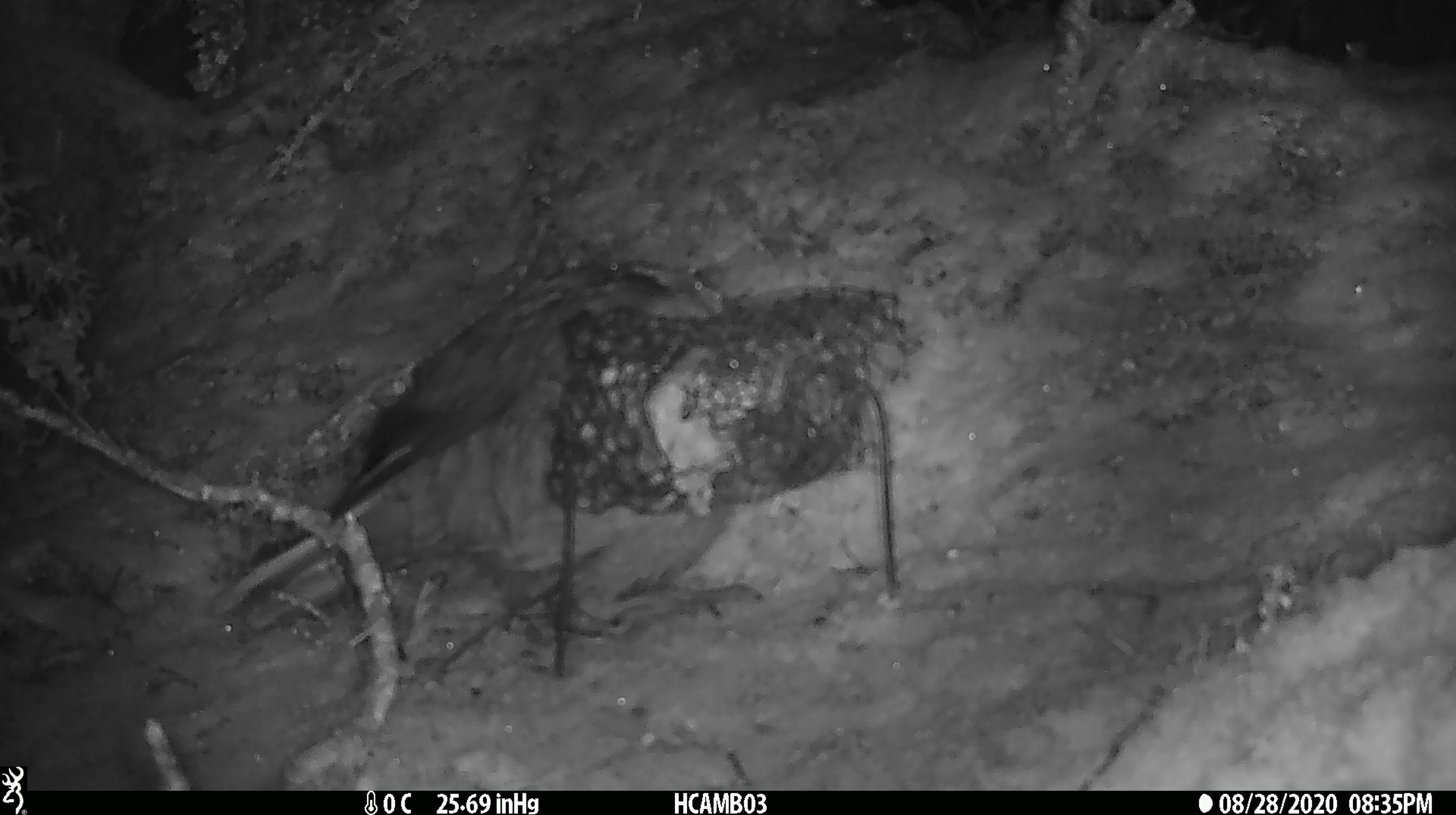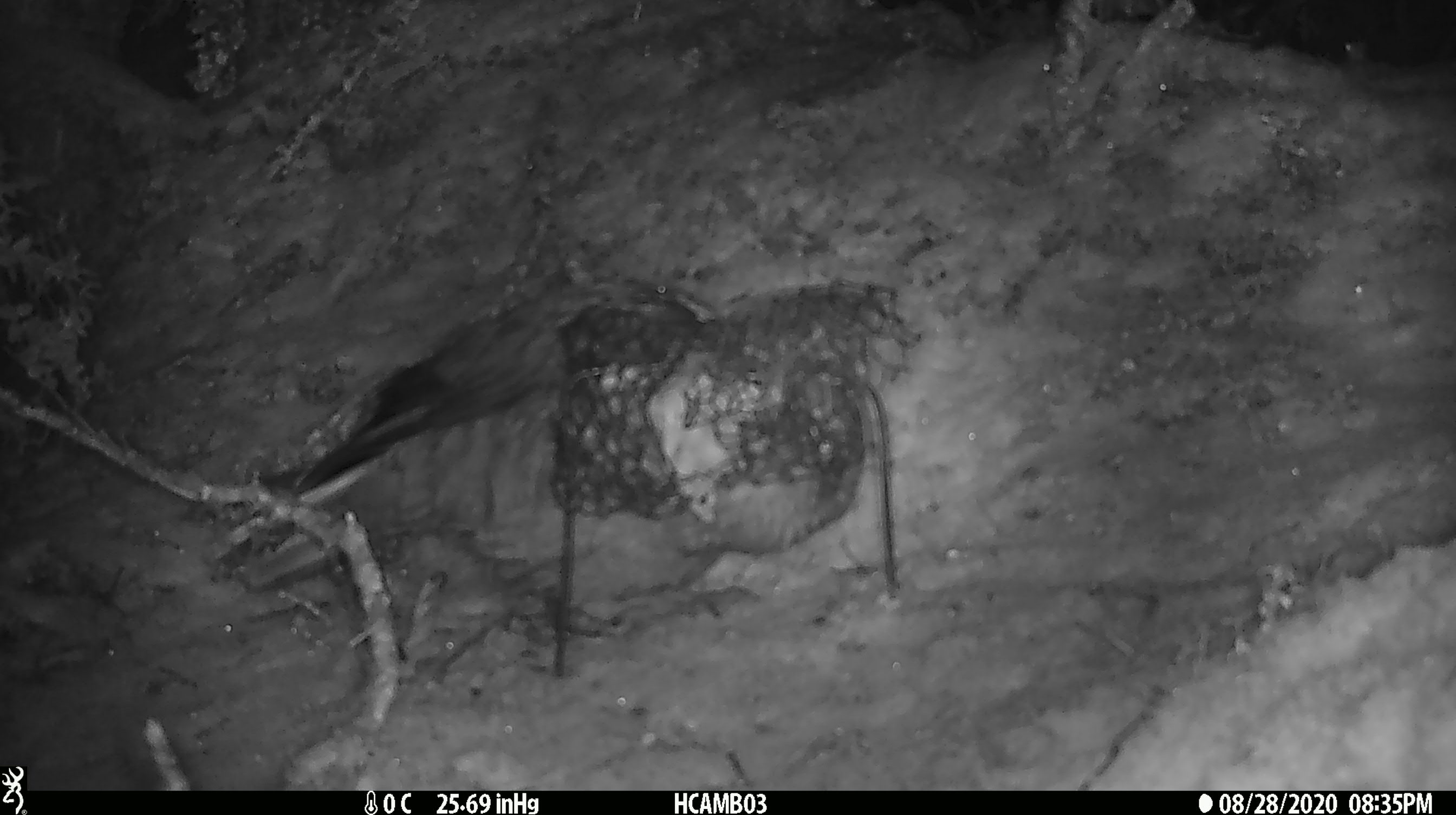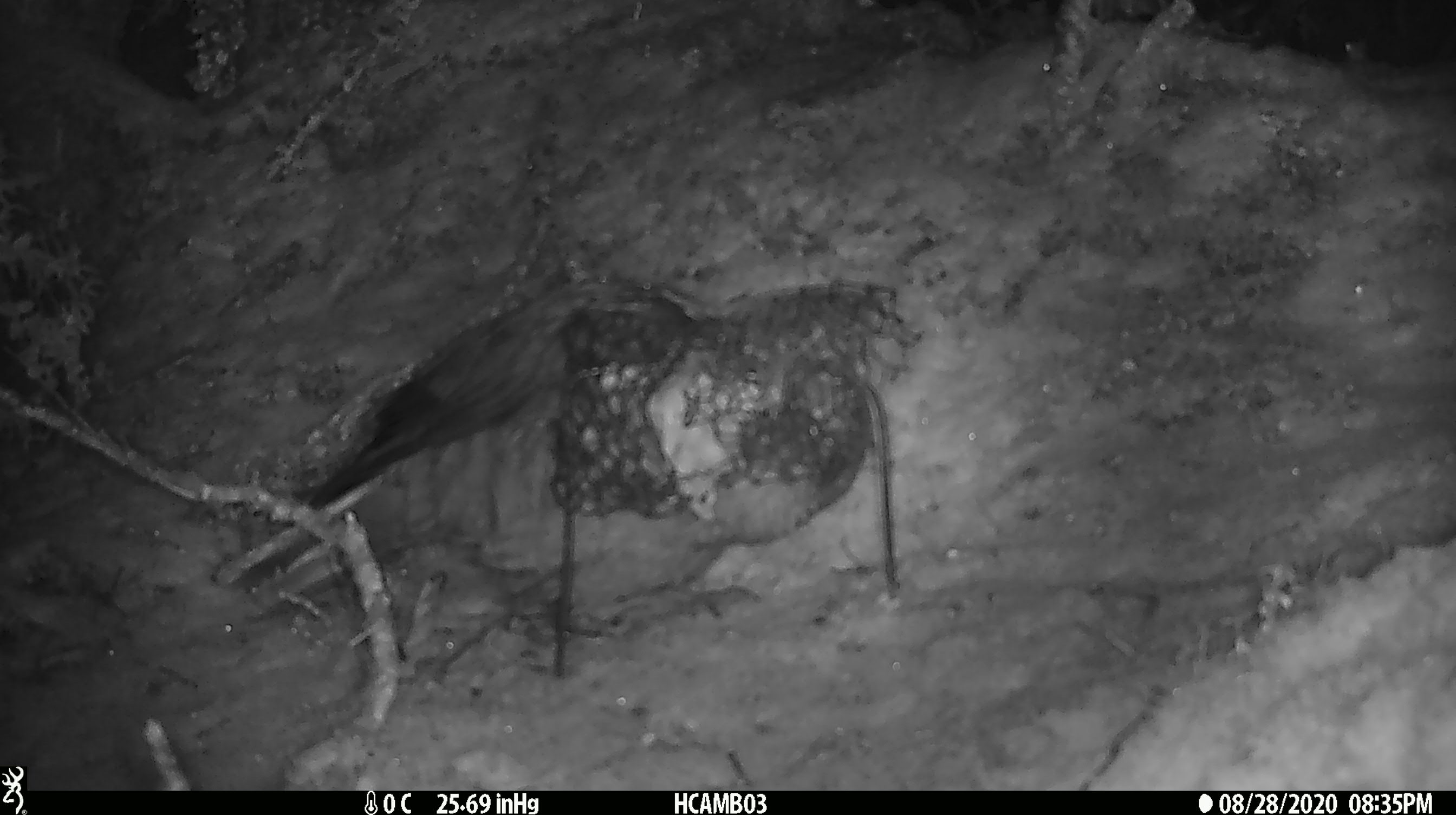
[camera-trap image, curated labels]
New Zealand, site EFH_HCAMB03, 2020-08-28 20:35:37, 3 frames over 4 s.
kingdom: Animalia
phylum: Chordata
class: Aves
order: Psittaciformes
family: Strigopidae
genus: Nestor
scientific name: Nestor notabilis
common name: kea